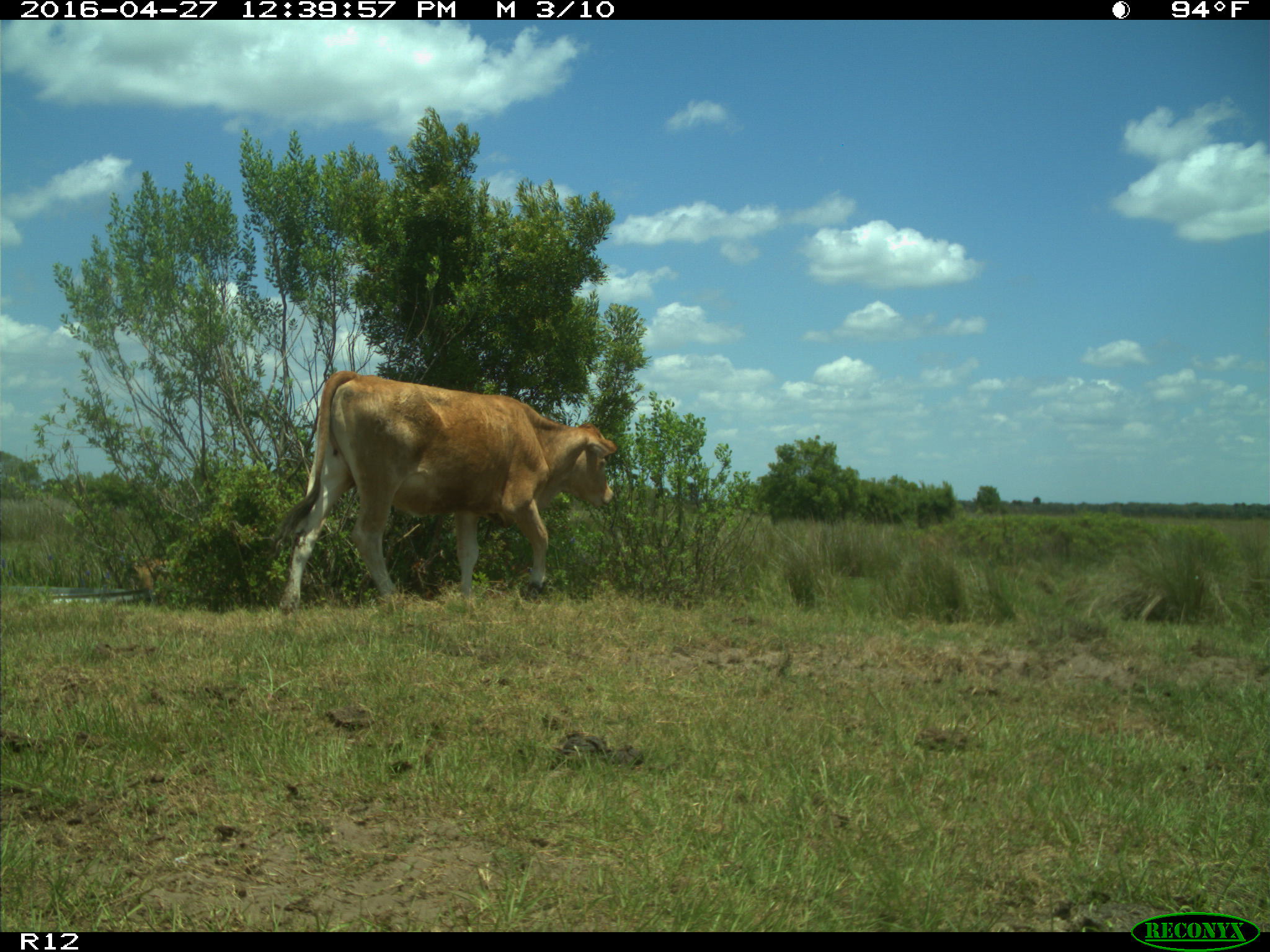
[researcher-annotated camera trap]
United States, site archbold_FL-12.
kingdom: Animalia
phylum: Chordata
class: Mammalia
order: Artiodactyla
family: Bovidae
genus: Bos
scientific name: Bos taurus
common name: domestic cow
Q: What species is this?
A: Bos taurus (domestic cow).